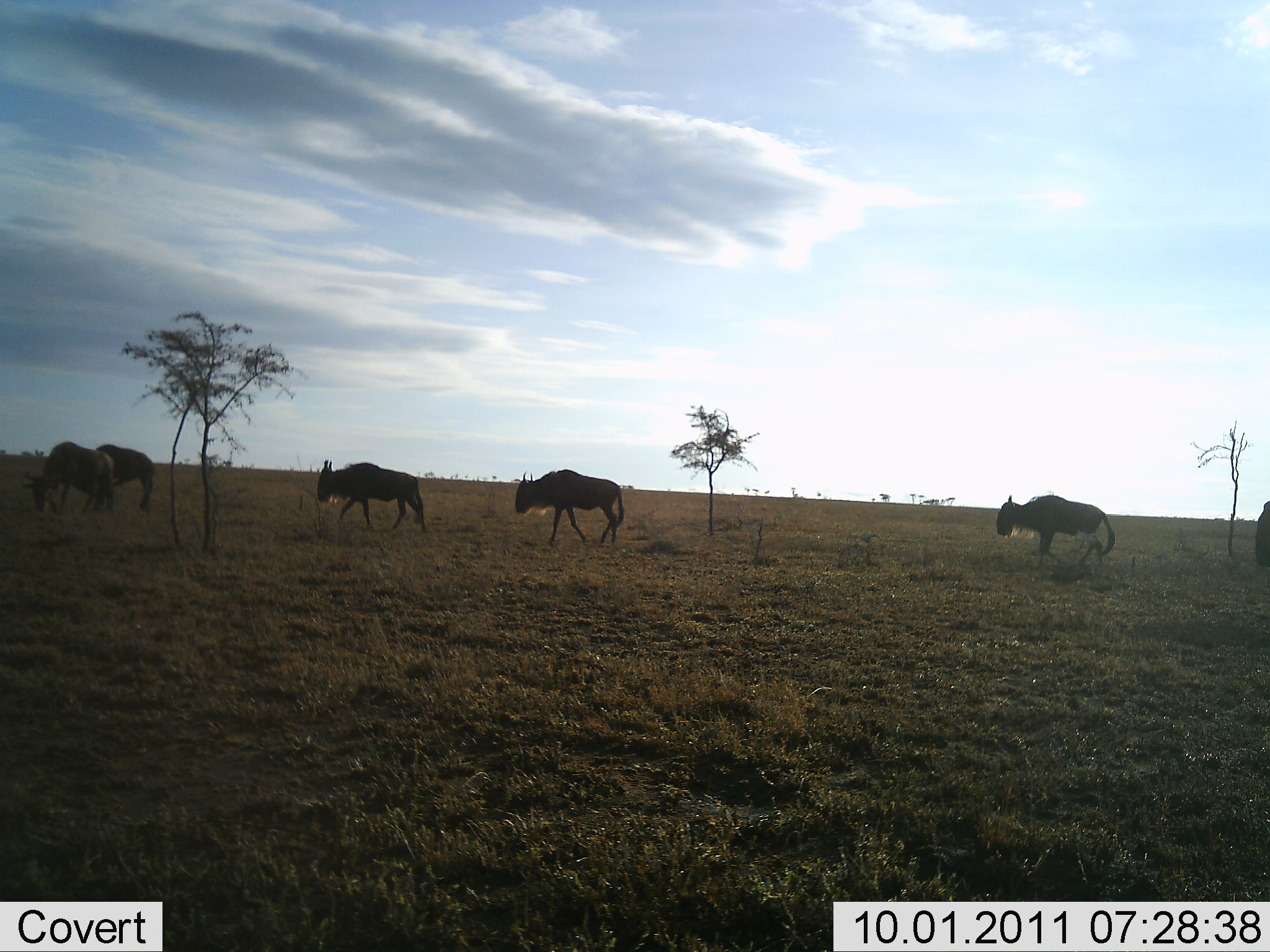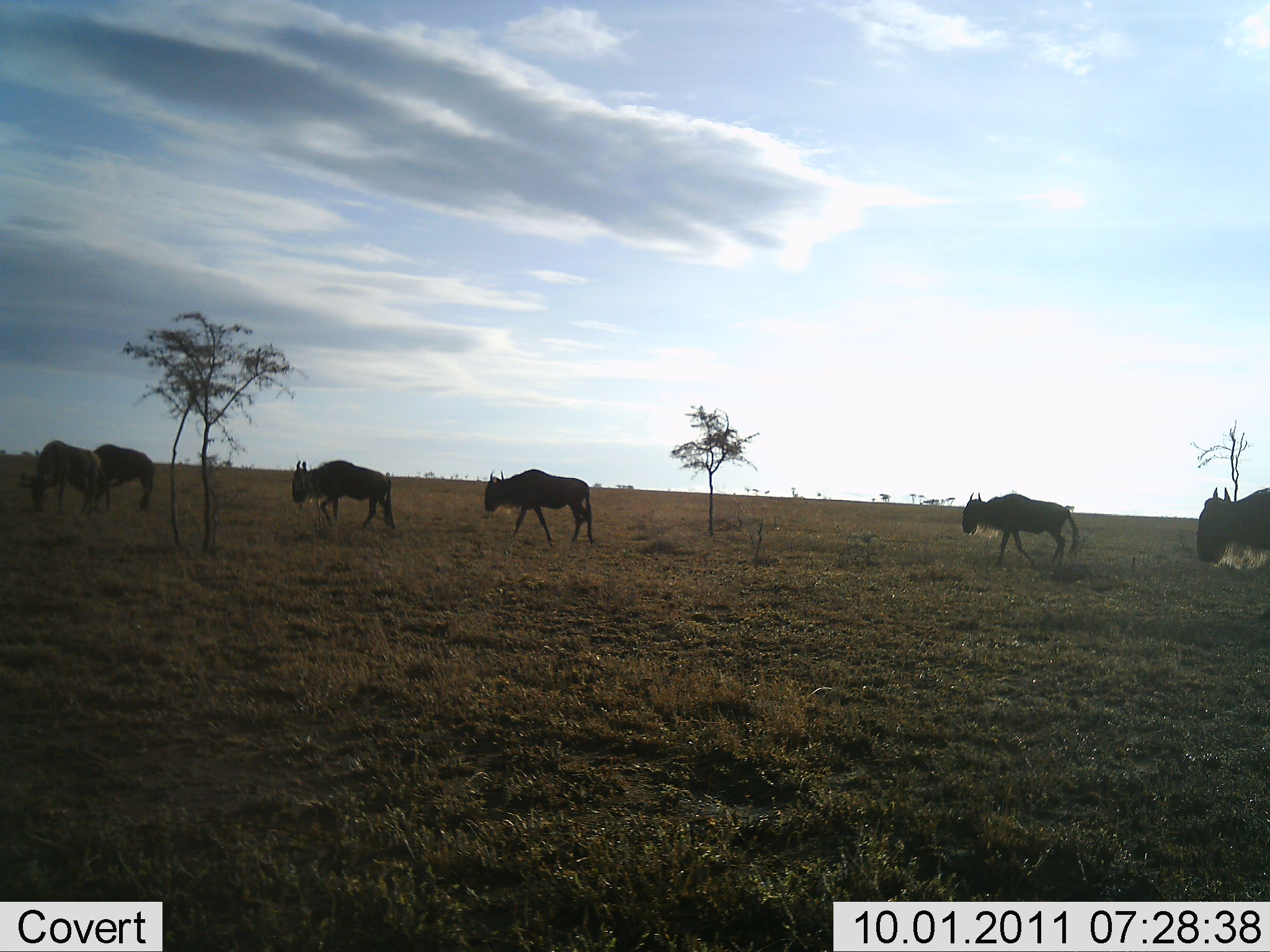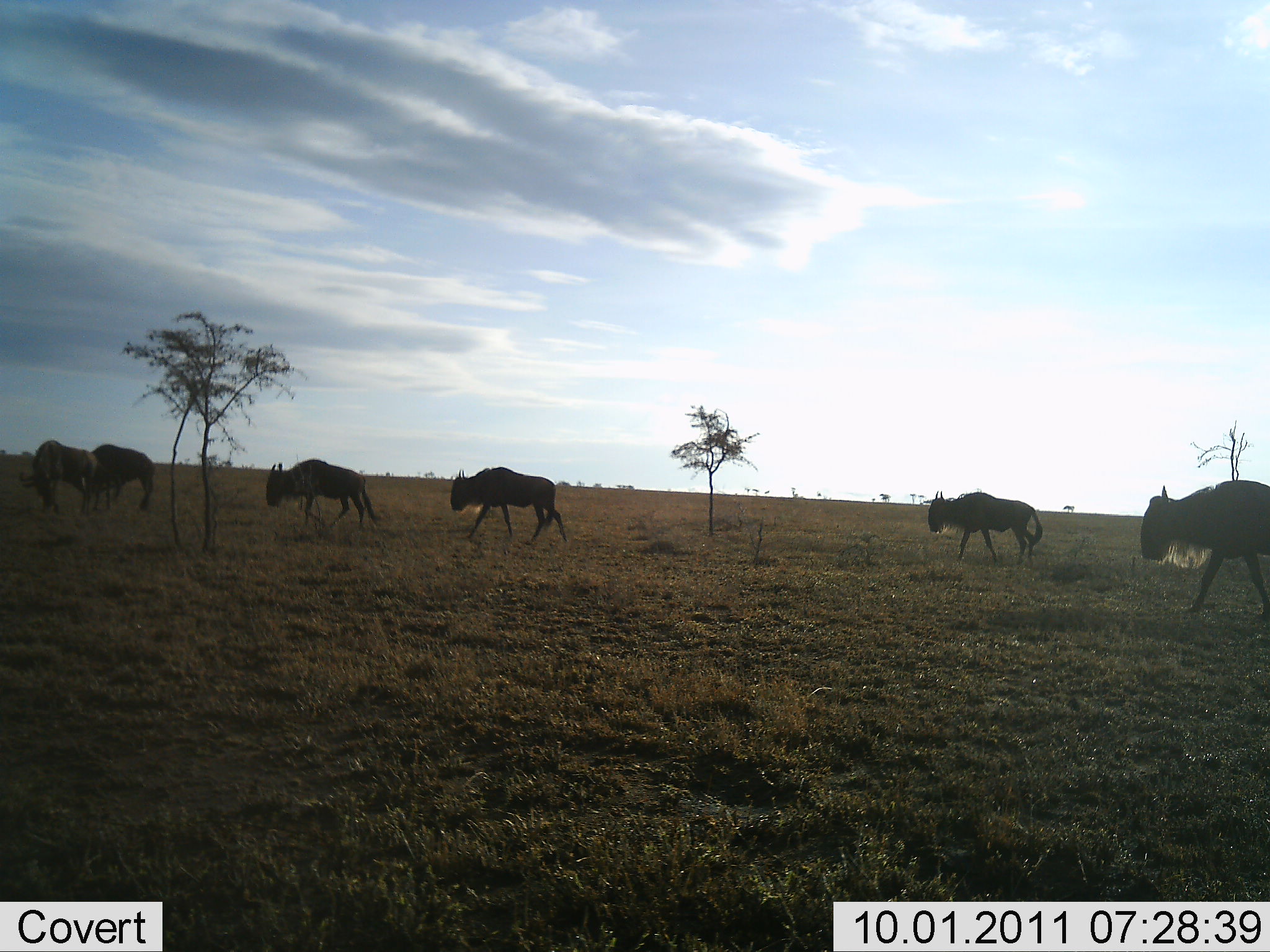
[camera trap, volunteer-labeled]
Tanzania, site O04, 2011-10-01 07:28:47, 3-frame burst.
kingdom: Animalia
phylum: Chordata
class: Mammalia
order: Artiodactyla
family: Bovidae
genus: Connochaetes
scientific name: Connochaetes taurinus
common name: blue wildebeest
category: wildebeest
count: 6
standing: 8%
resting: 0%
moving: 100%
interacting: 0%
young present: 0%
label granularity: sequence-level